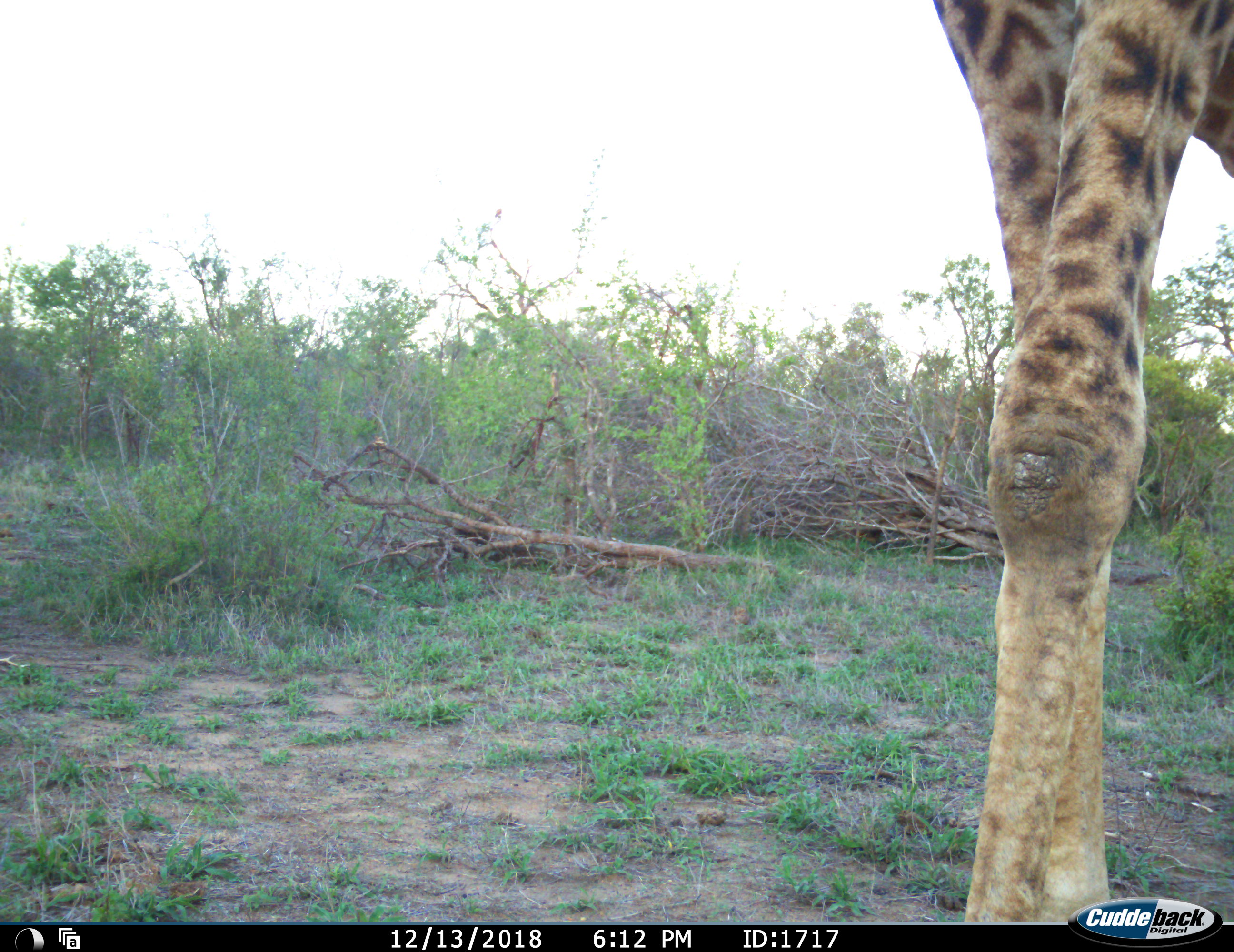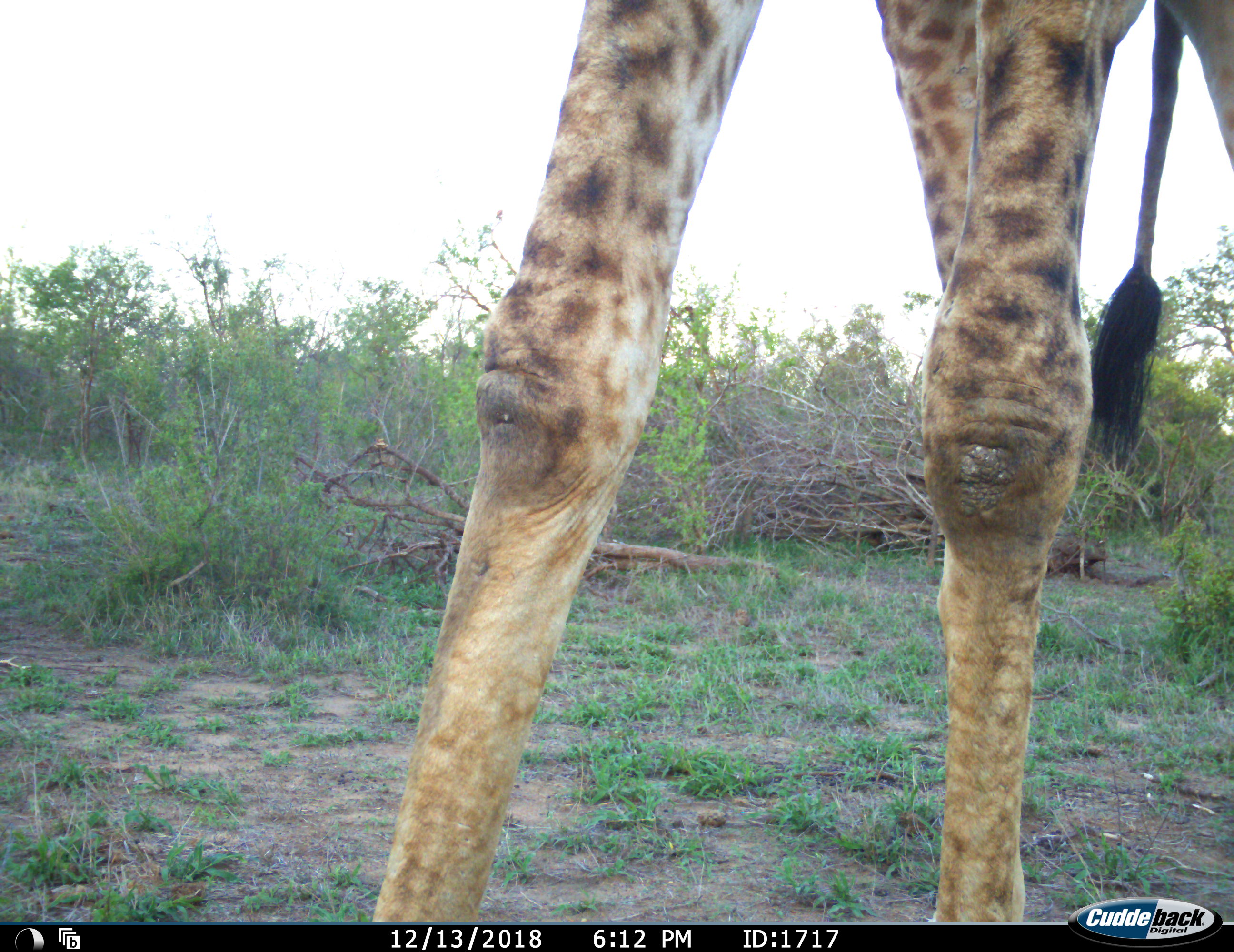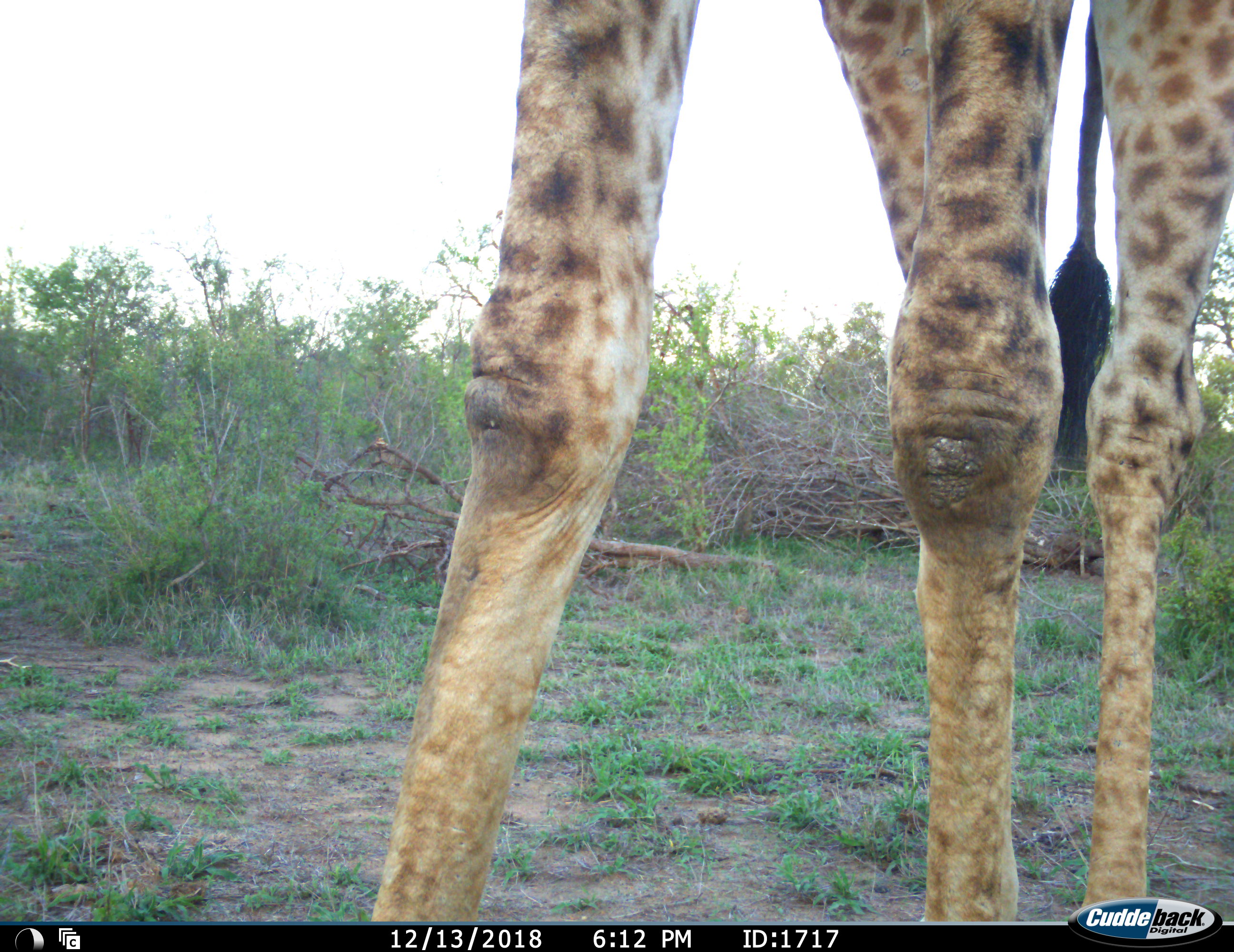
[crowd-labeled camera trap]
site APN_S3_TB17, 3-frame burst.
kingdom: Animalia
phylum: Chordata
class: Mammalia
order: Artiodactyla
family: Giraffidae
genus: Giraffa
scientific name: Giraffa camelopardalis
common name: giraffe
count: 1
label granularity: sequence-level